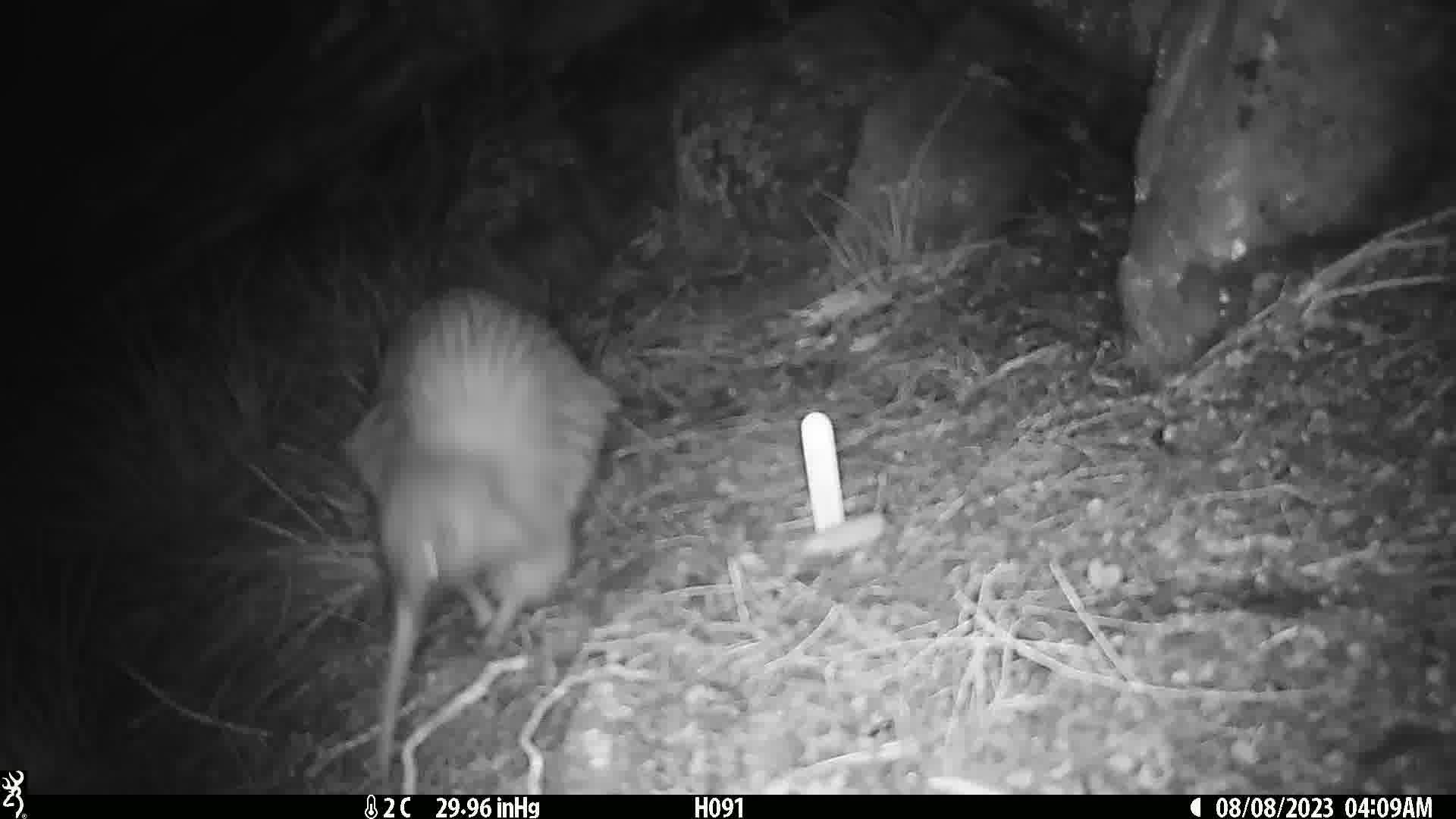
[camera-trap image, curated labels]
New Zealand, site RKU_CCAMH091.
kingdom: Animalia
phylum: Chordata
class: Aves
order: Apterygiformes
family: Apterygidae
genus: Apteryx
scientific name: Apteryx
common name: kiwi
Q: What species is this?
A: Kiwi (Apteryx).